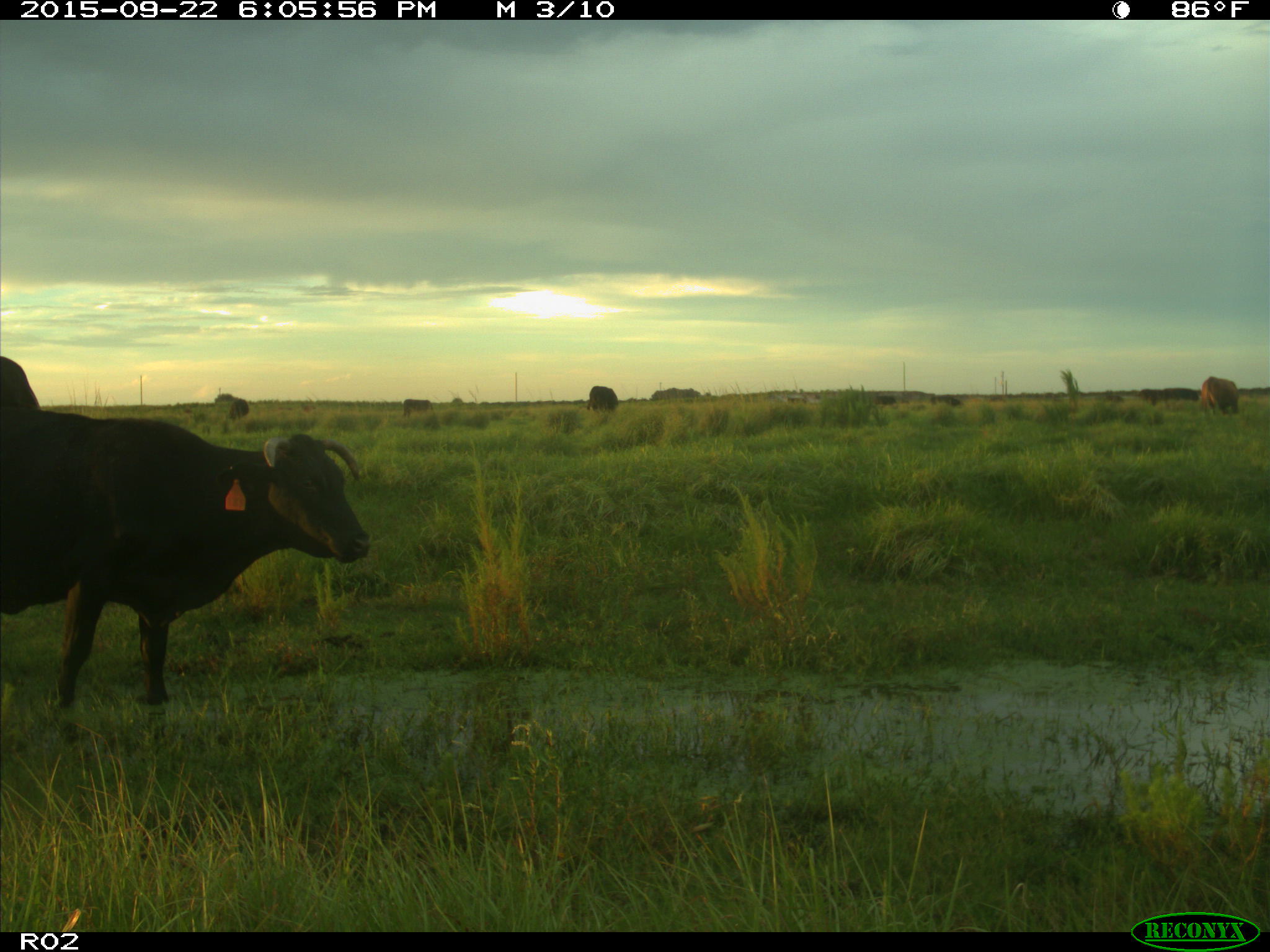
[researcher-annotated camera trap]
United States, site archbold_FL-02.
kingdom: Animalia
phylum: Chordata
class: Mammalia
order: Artiodactyla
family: Bovidae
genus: Bos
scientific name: Bos taurus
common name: domestic cow